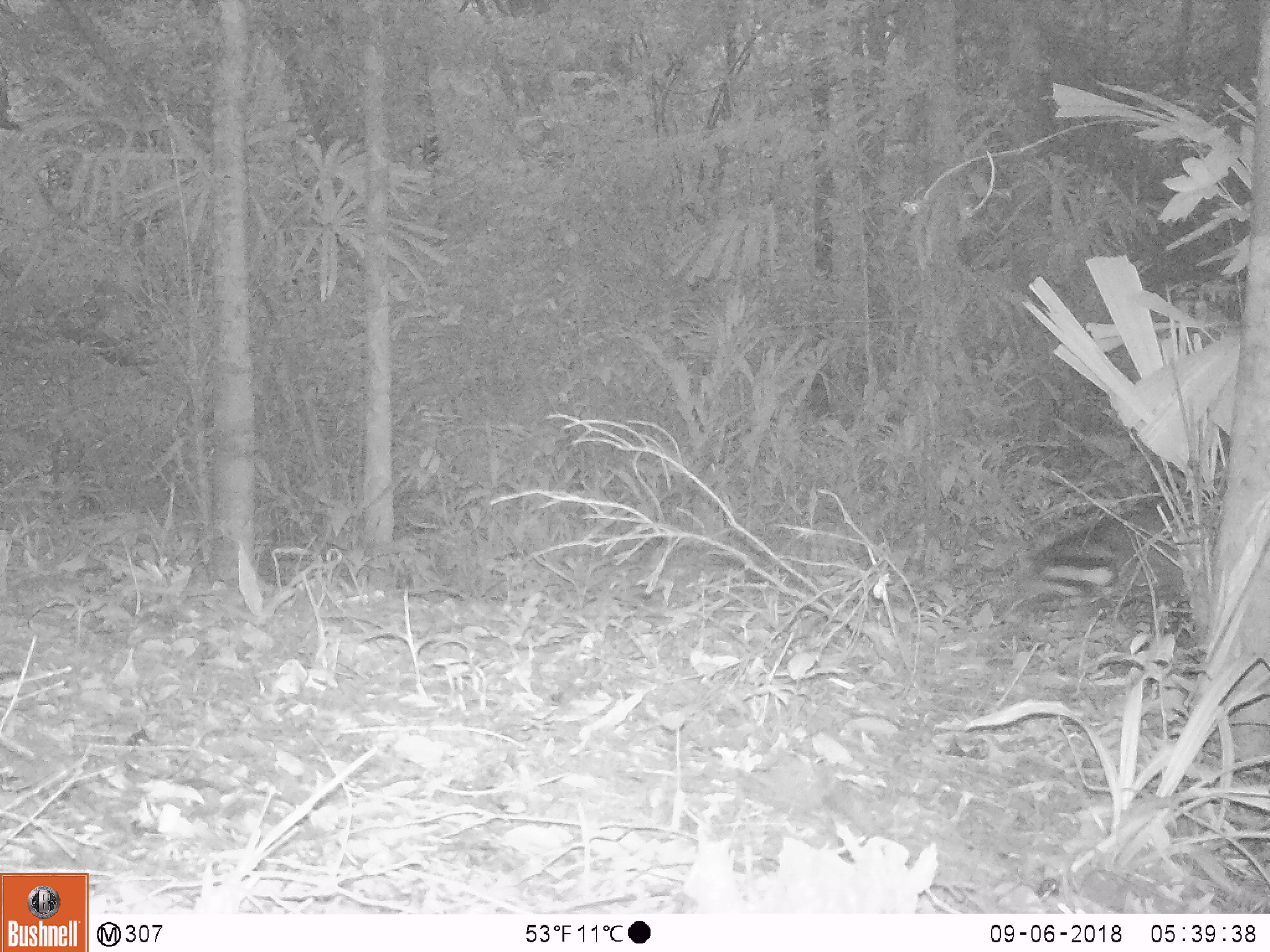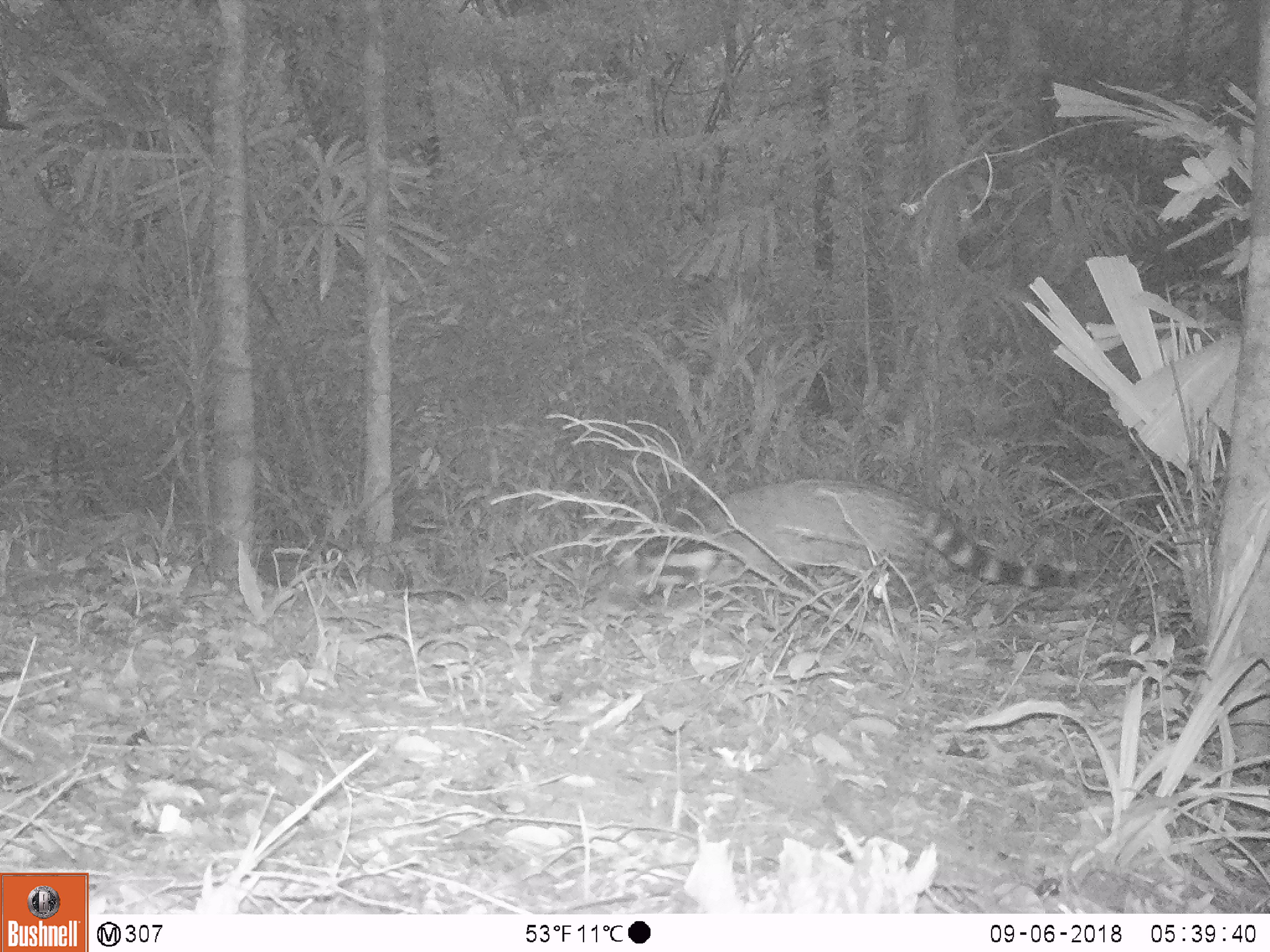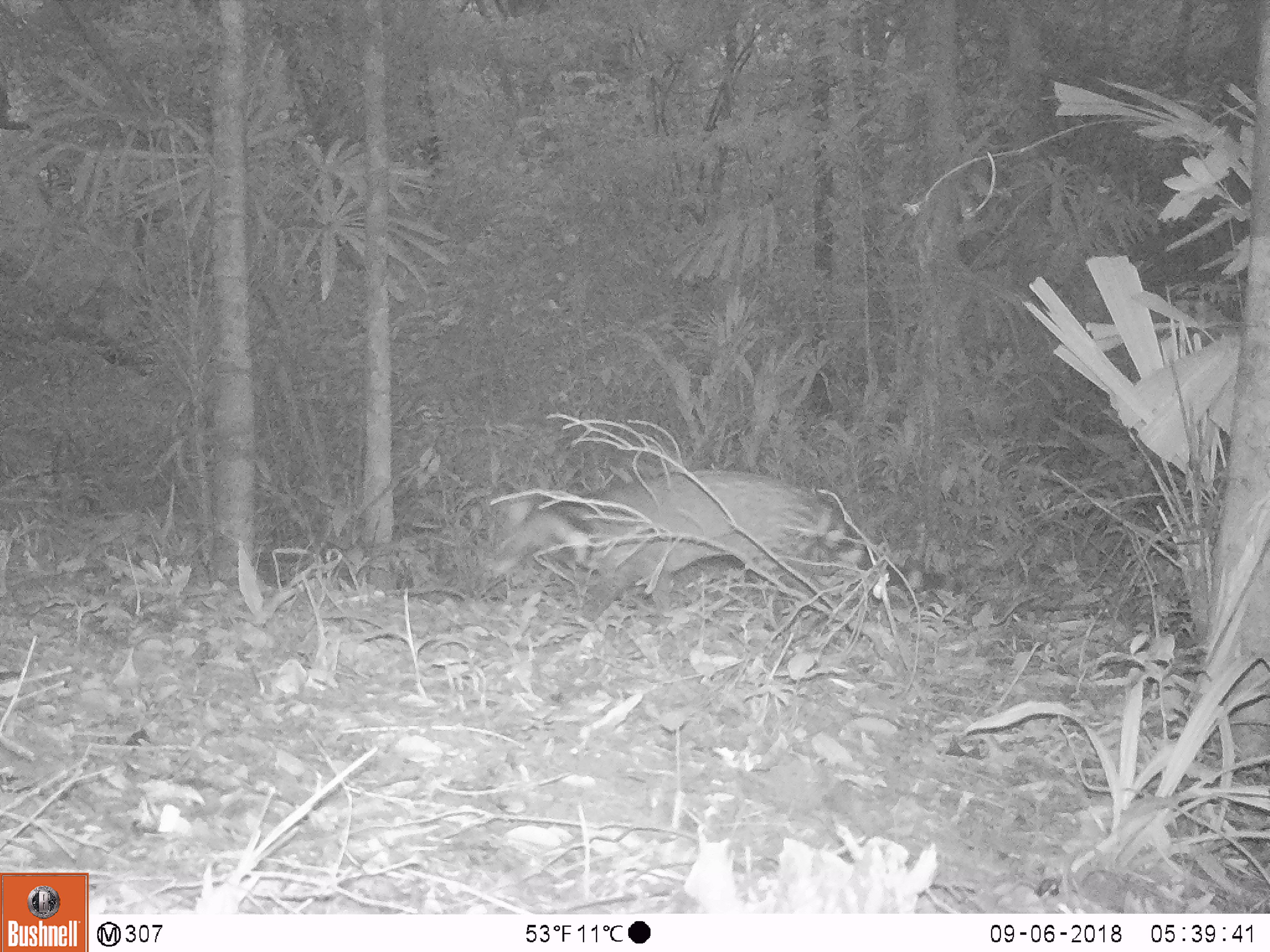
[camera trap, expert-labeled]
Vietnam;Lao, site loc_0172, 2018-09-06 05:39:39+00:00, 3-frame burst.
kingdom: Animalia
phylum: Chordata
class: Mammalia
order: Carnivora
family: Viverridae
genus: Viverra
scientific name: Viverra zibetha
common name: large indian civet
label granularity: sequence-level